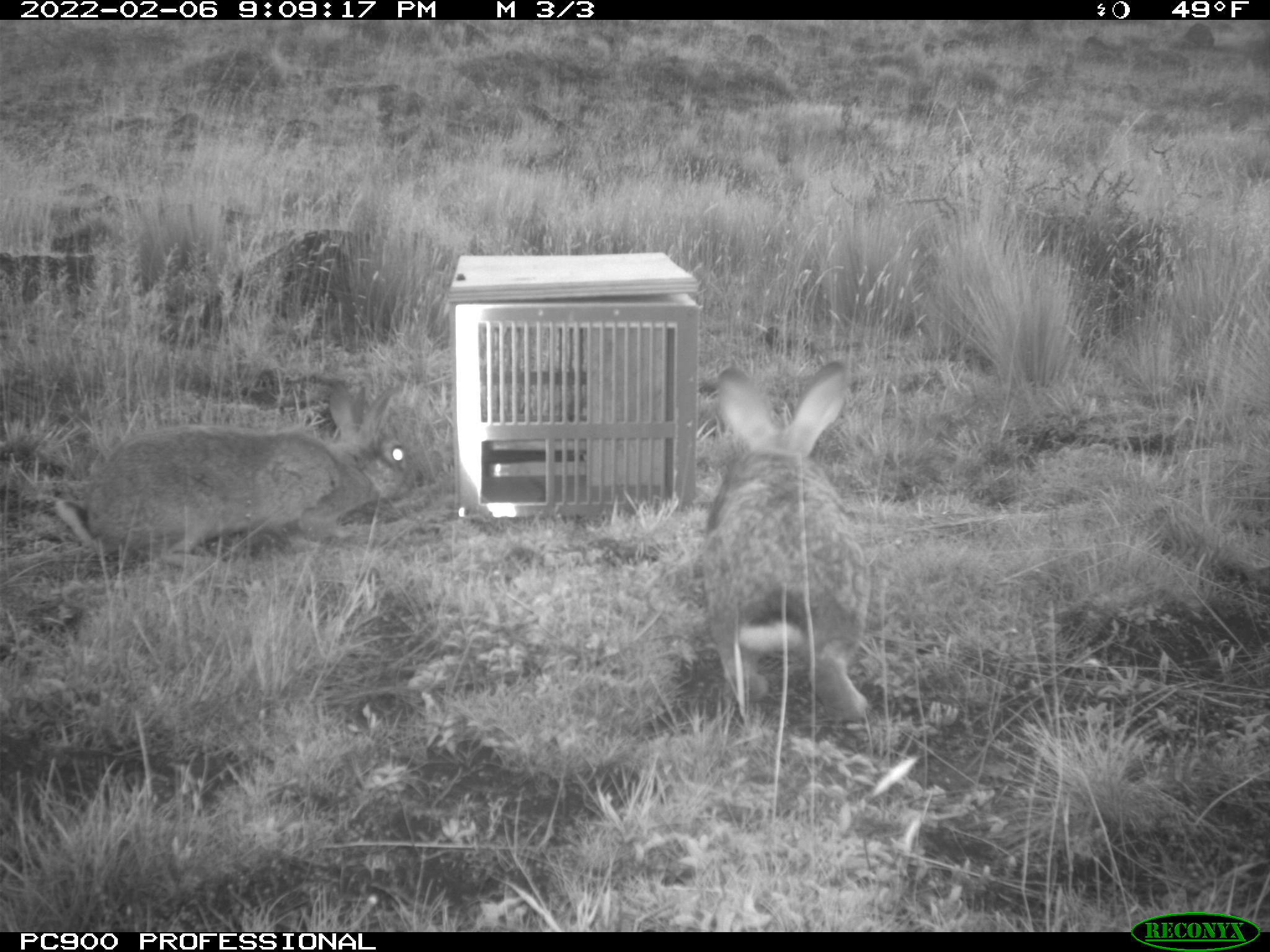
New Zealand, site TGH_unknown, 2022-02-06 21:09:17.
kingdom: Animalia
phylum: Chordata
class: Mammalia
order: Lagomorpha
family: Leporidae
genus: Oryctolagus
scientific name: Oryctolagus cuniculus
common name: european rabbit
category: rabbit